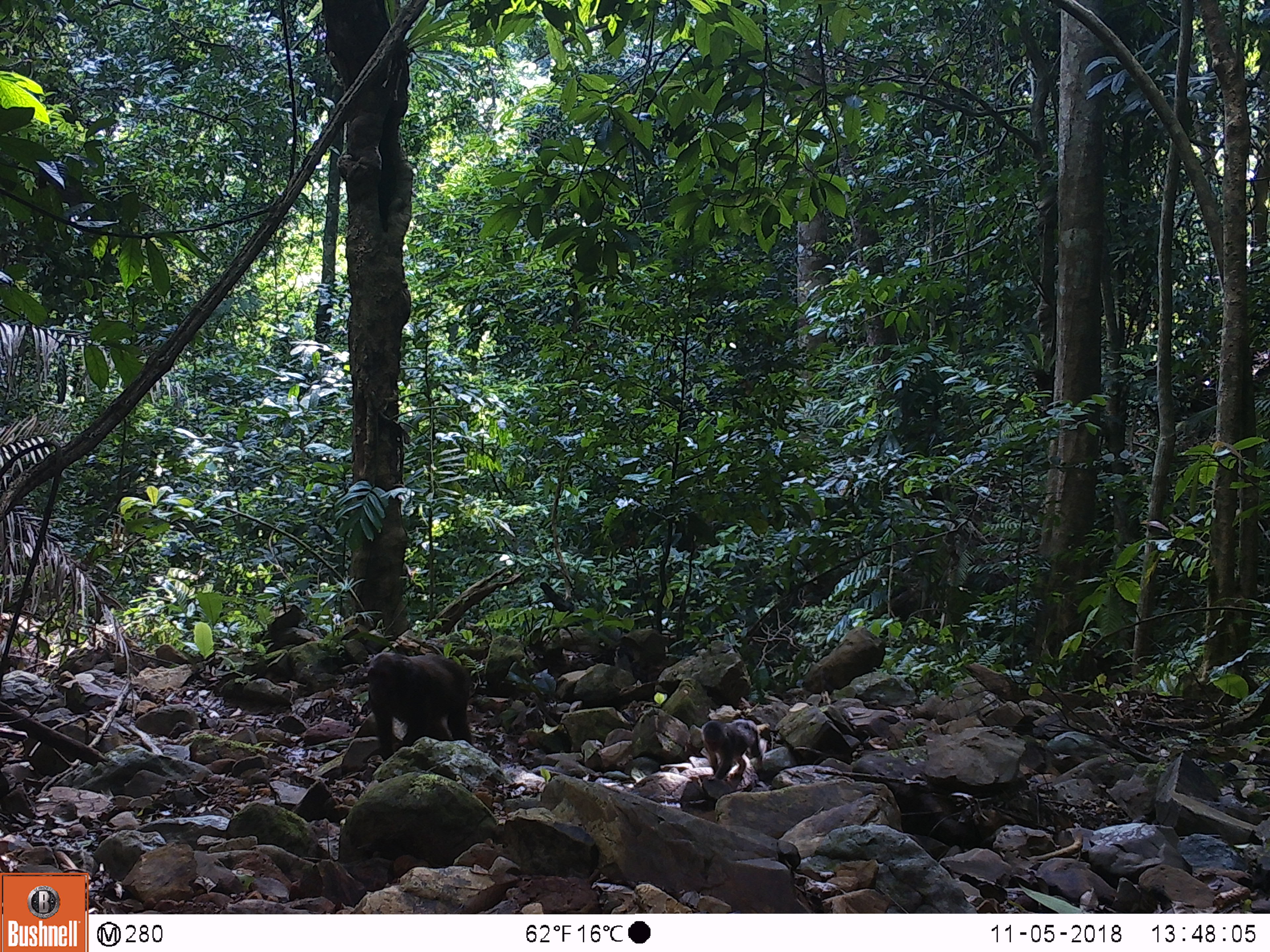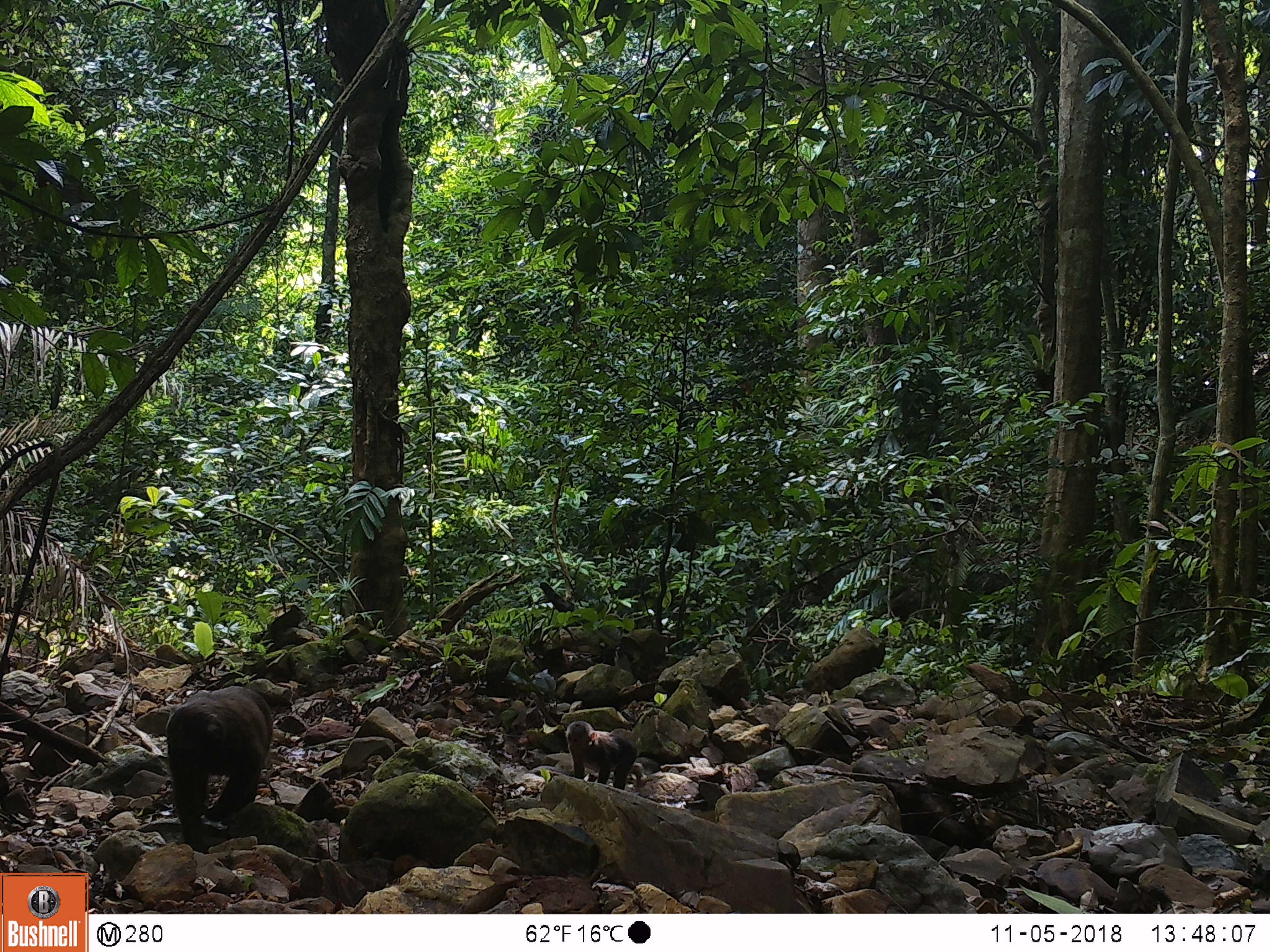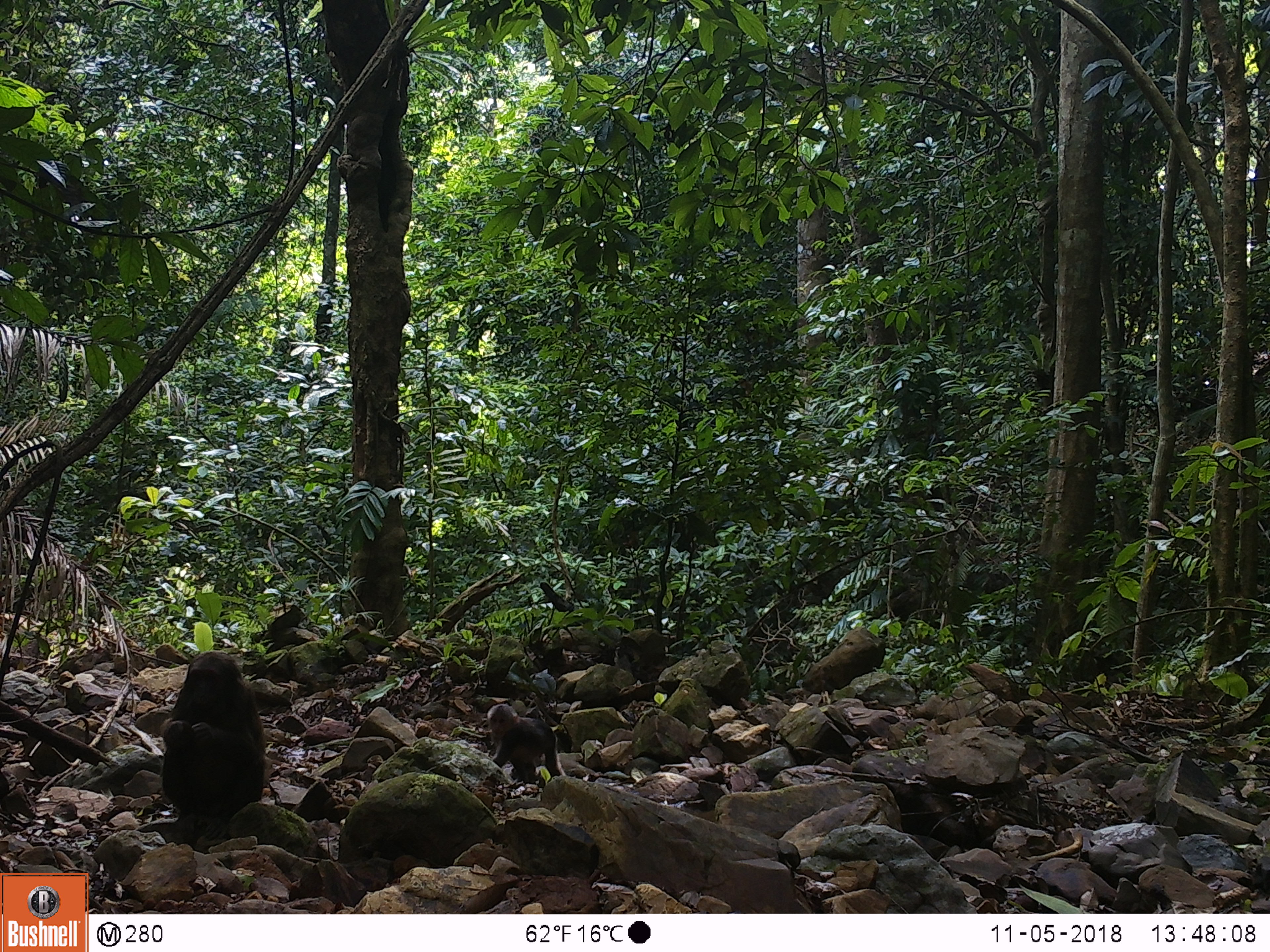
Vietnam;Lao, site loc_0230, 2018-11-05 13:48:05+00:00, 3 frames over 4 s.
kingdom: Animalia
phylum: Chordata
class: Mammalia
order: Primates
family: Cercopithecidae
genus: Macaca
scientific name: Macaca arctoides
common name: stump-tailed macaque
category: stump tailed macaque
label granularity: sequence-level